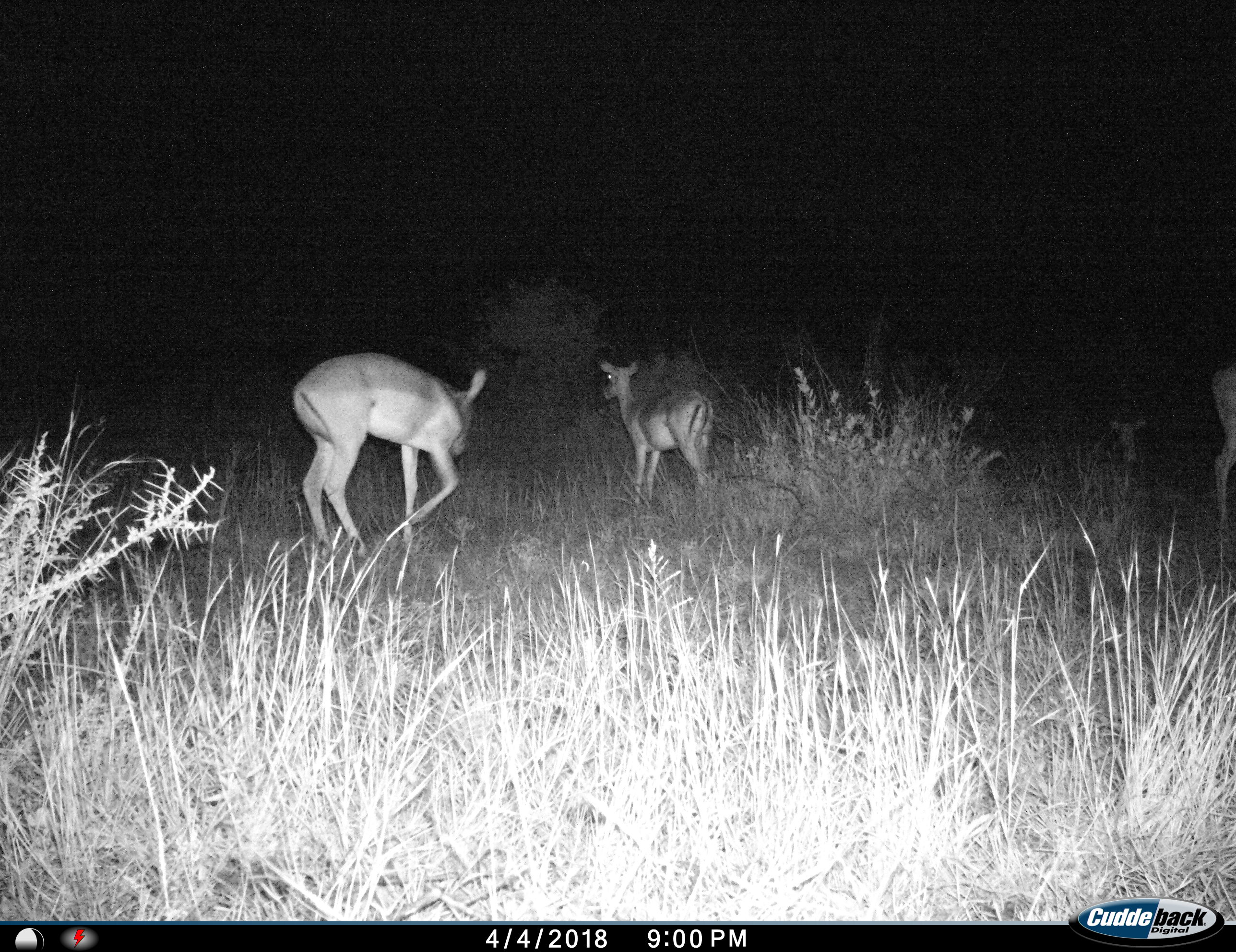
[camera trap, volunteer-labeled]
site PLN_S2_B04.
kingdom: Animalia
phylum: Chordata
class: Mammalia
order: Artiodactyla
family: Bovidae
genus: Aepyceros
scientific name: Aepyceros melampus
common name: impala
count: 4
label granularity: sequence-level